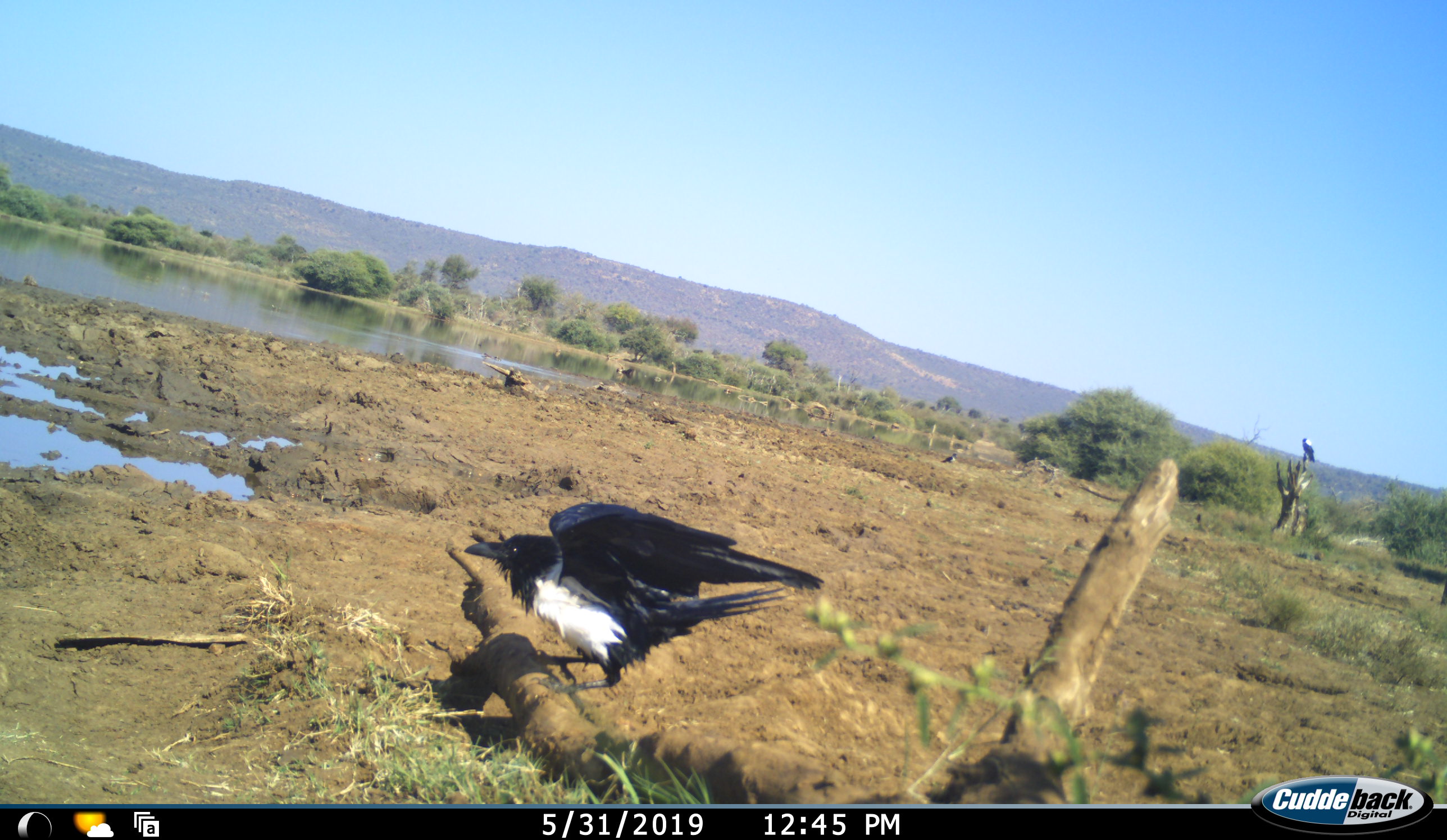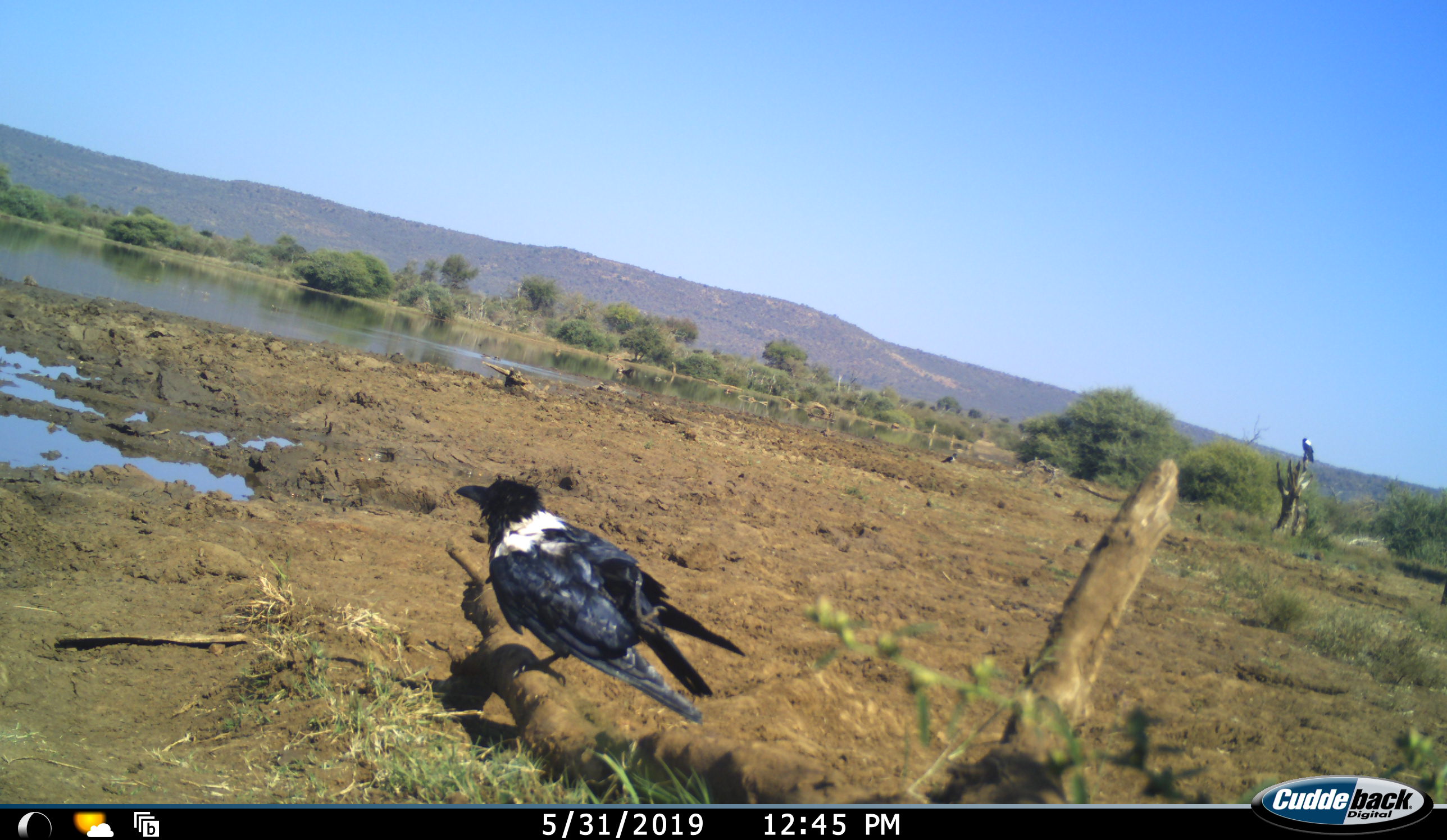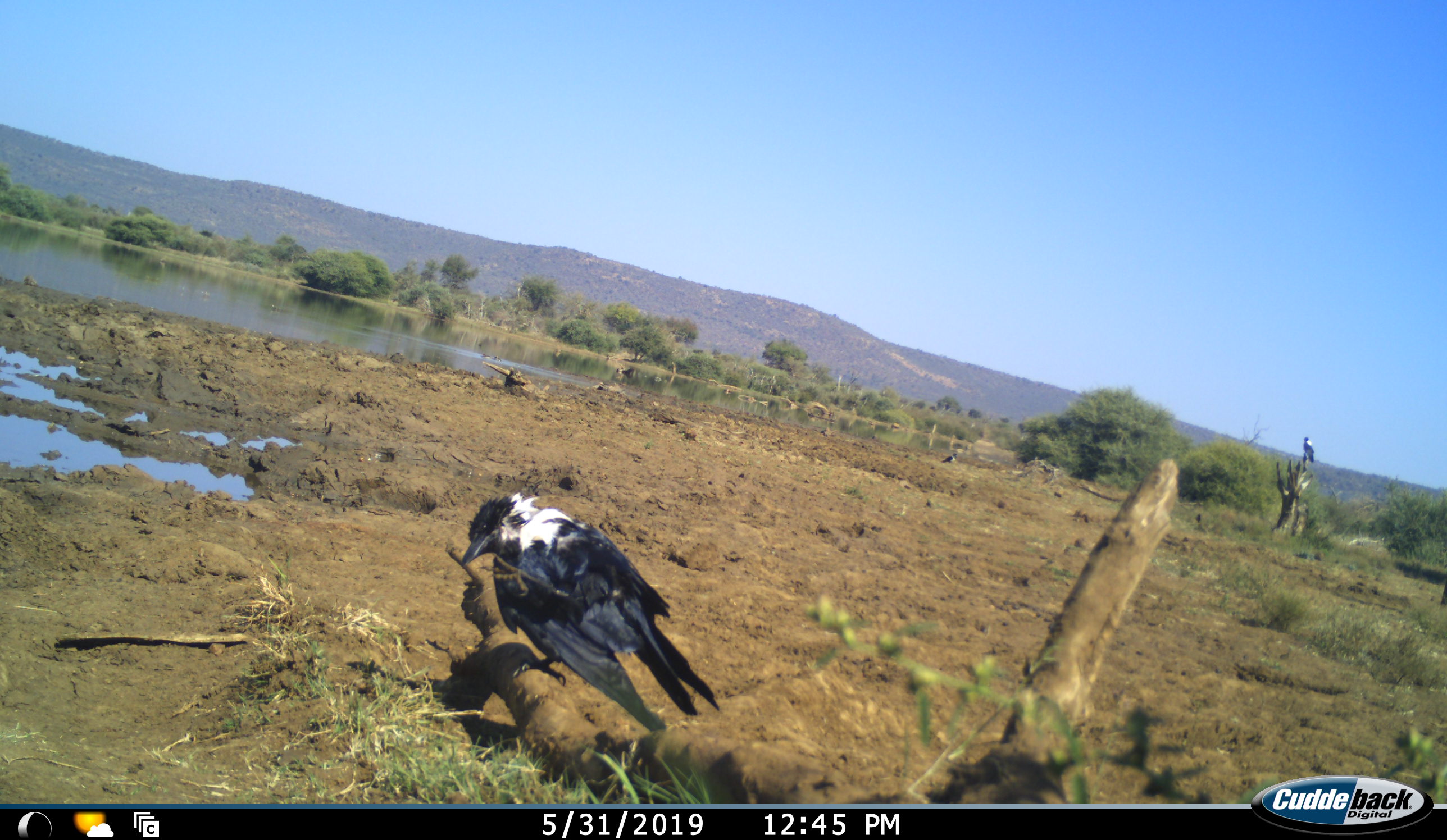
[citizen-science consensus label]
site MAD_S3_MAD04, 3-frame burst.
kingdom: Animalia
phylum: Chordata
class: Aves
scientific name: Aves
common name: bird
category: birdother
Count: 2.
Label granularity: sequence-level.